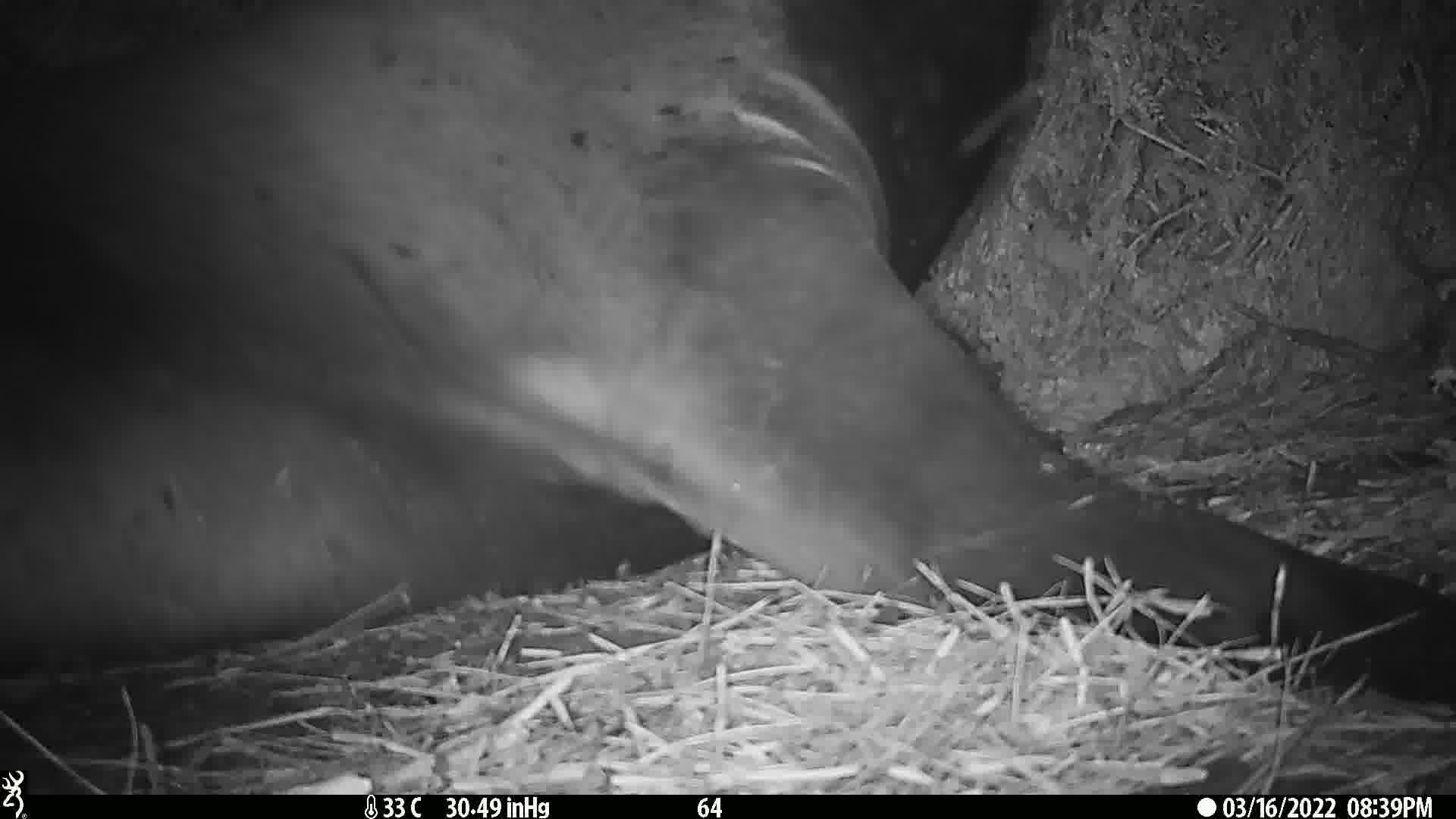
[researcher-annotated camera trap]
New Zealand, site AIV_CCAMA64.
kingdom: Animalia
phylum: Chordata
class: Mammalia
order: Carnivora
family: Otariidae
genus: Phocarctos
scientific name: Phocarctos hookeri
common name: new zealand sea lion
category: sealion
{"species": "sealion (new zealand sea lion) (Phocarctos hookeri)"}